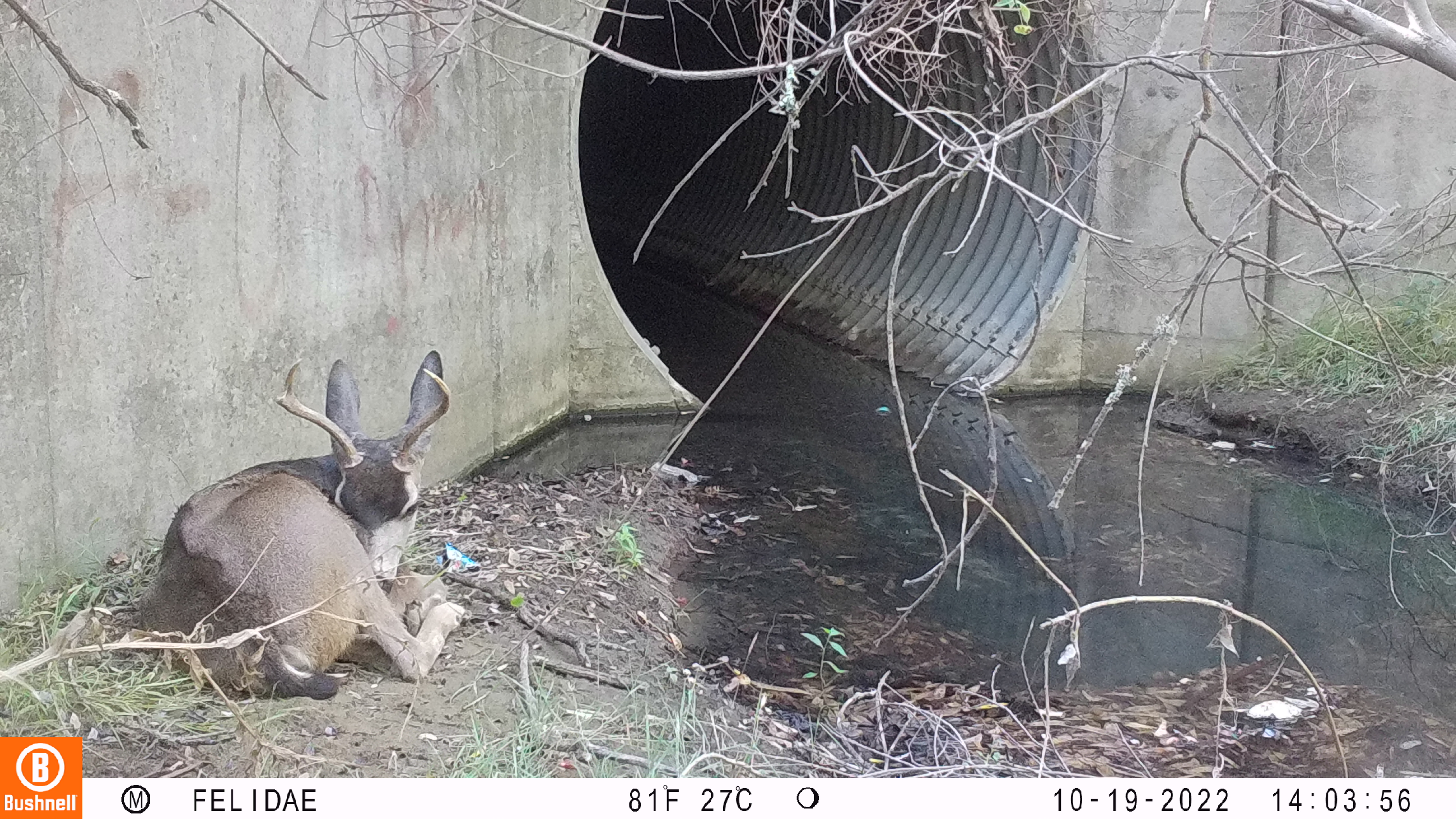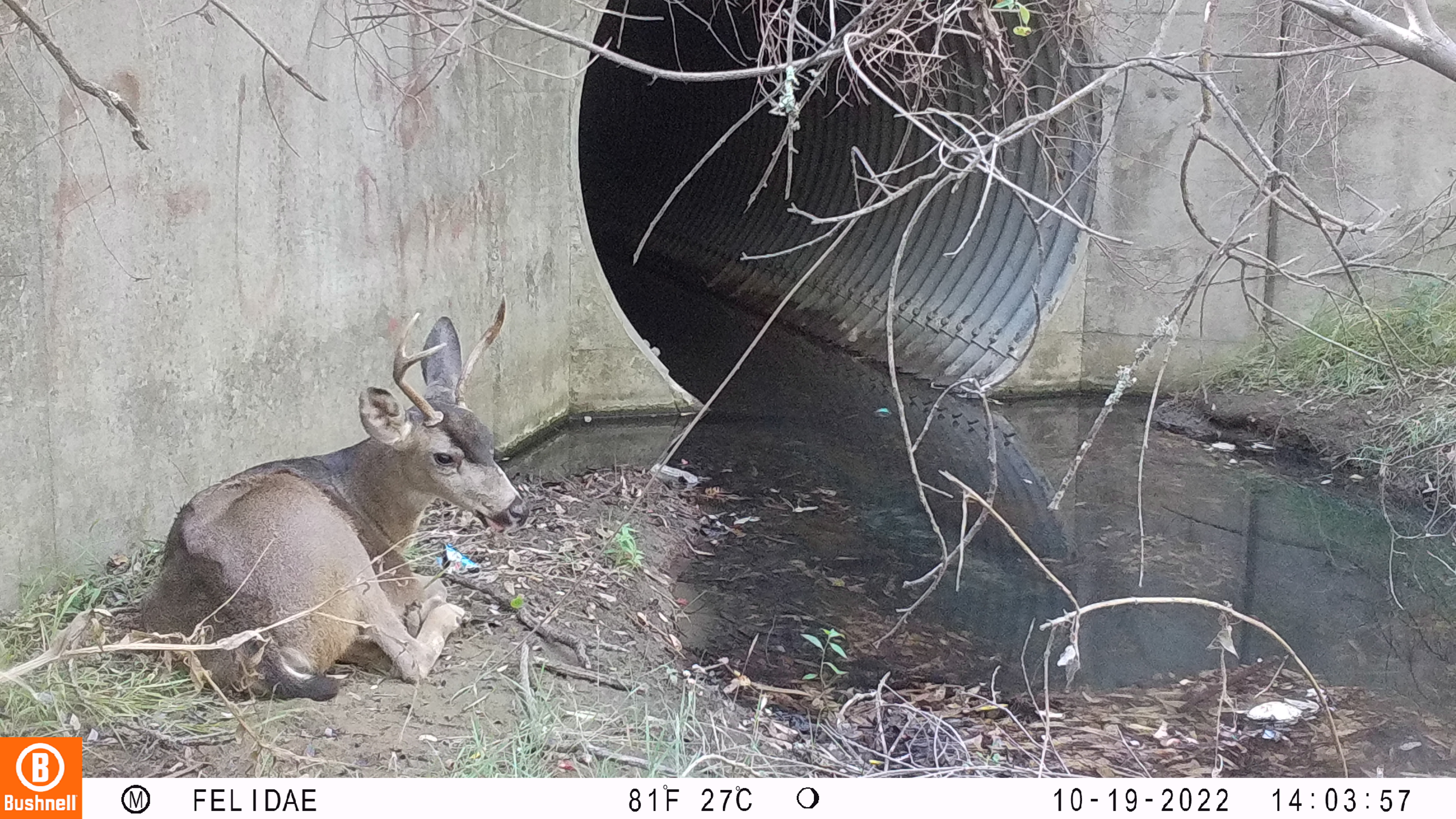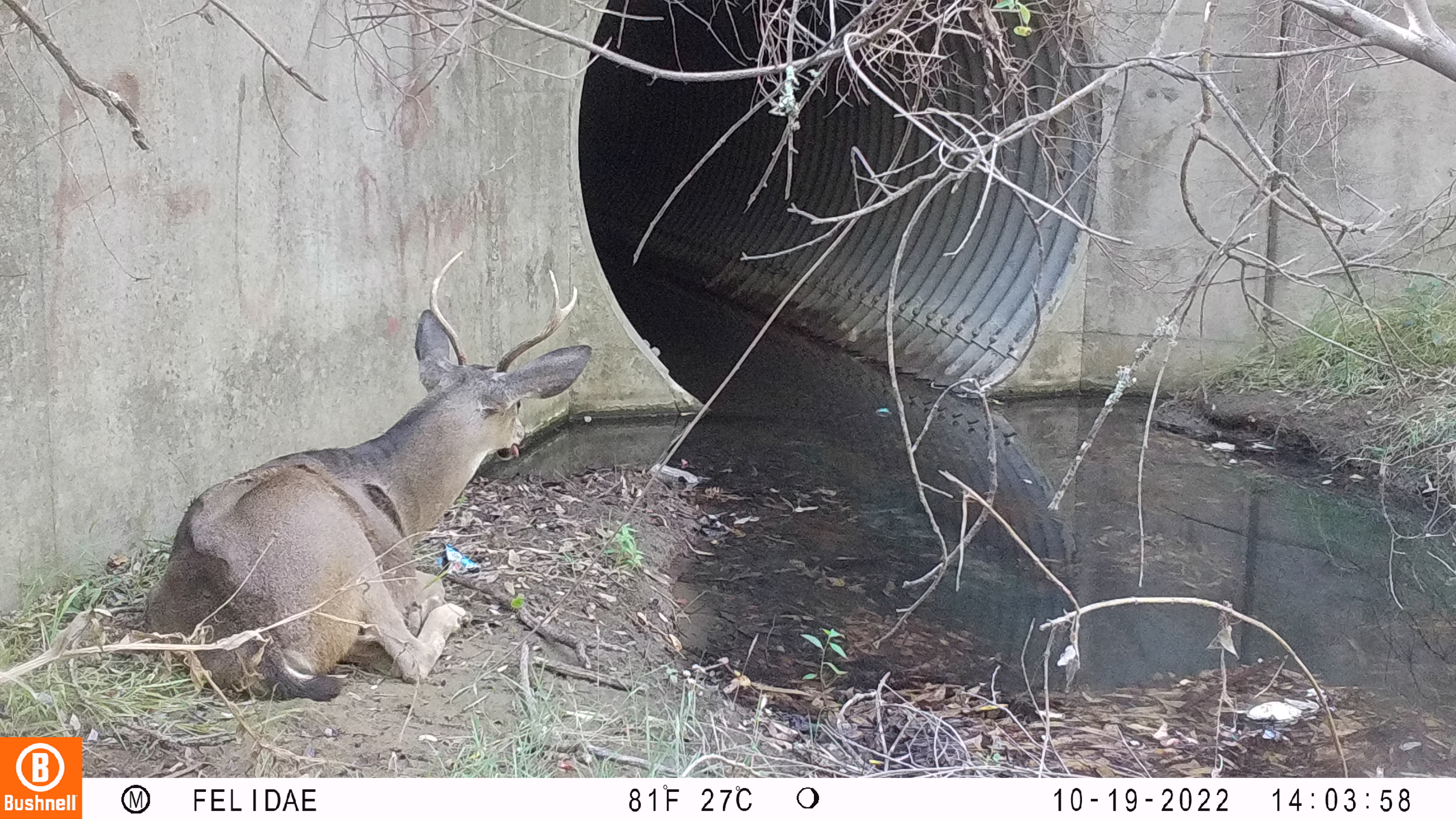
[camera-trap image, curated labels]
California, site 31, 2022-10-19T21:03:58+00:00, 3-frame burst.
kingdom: Animalia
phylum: Chordata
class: Mammalia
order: Artiodactyla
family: Cervidae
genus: Odocoileus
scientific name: Odocoileus hemionus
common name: mule deer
Mule deer (Odocoileus hemionus).